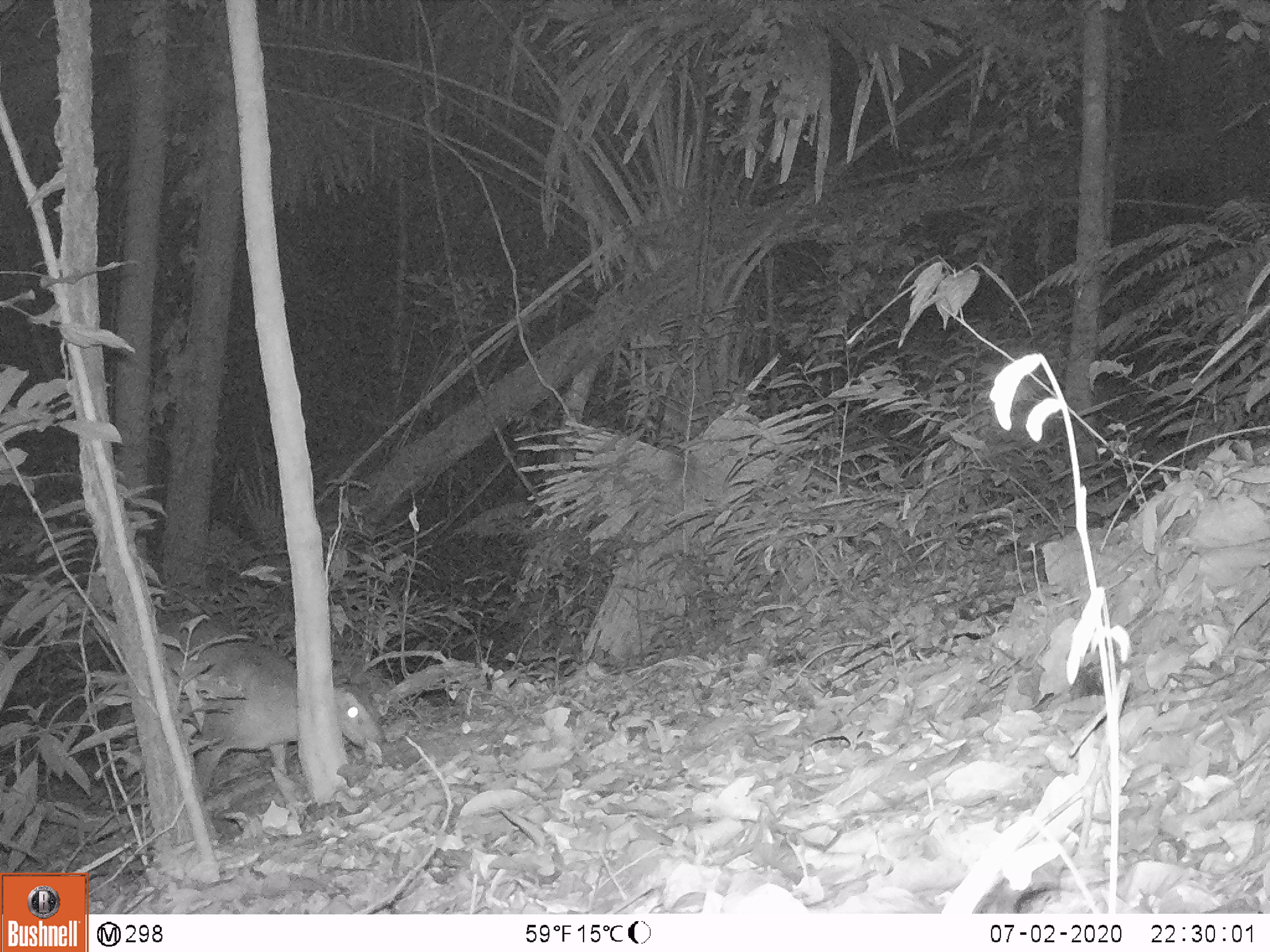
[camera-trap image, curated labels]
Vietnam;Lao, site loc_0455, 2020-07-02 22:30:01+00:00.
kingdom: Animalia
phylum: Chordata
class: Mammalia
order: Artiodactyla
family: Cervidae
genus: Muntiacus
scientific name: Muntiacus vuquangensis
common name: large-antlered muntjac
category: large antlered muntjac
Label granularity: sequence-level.